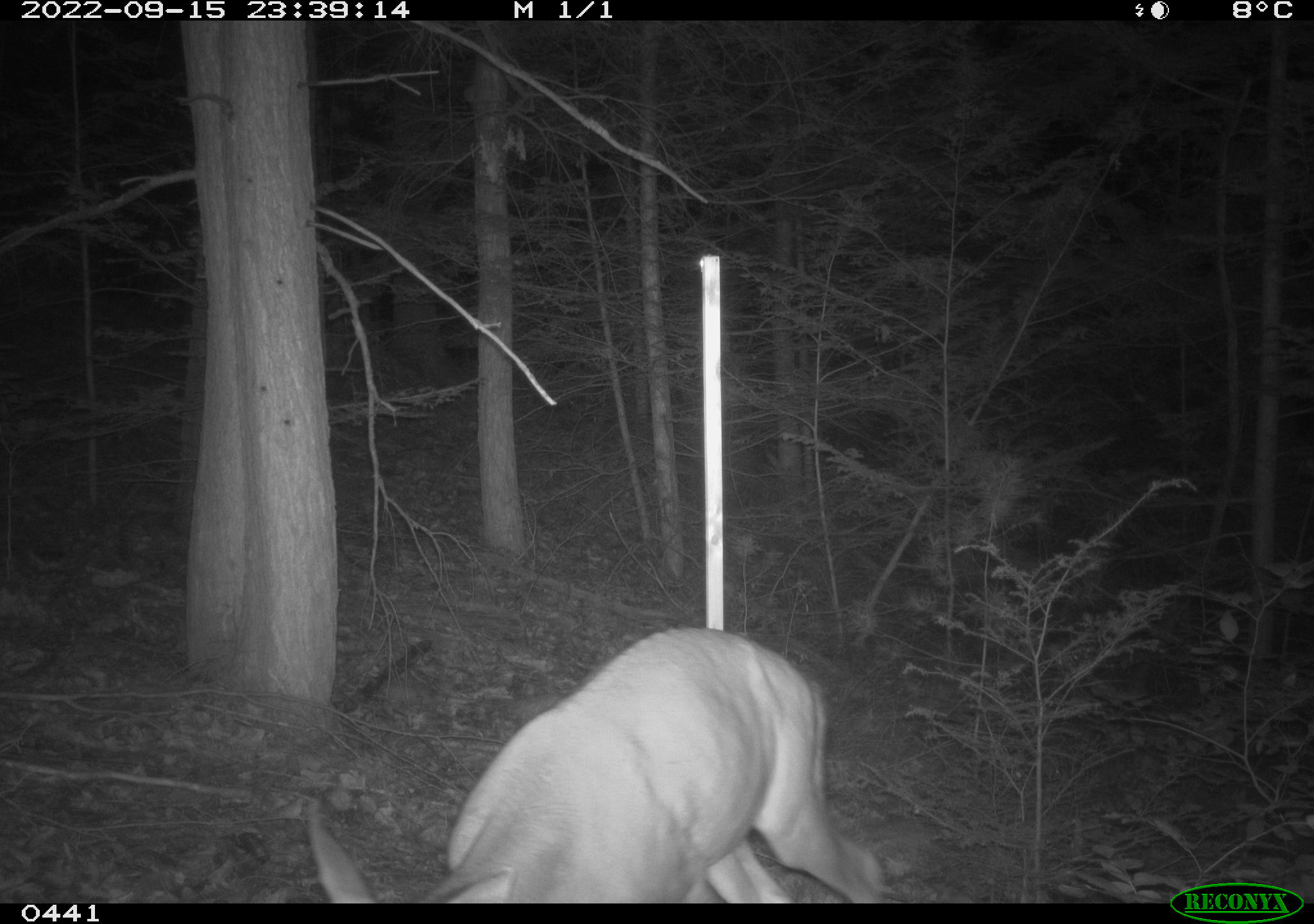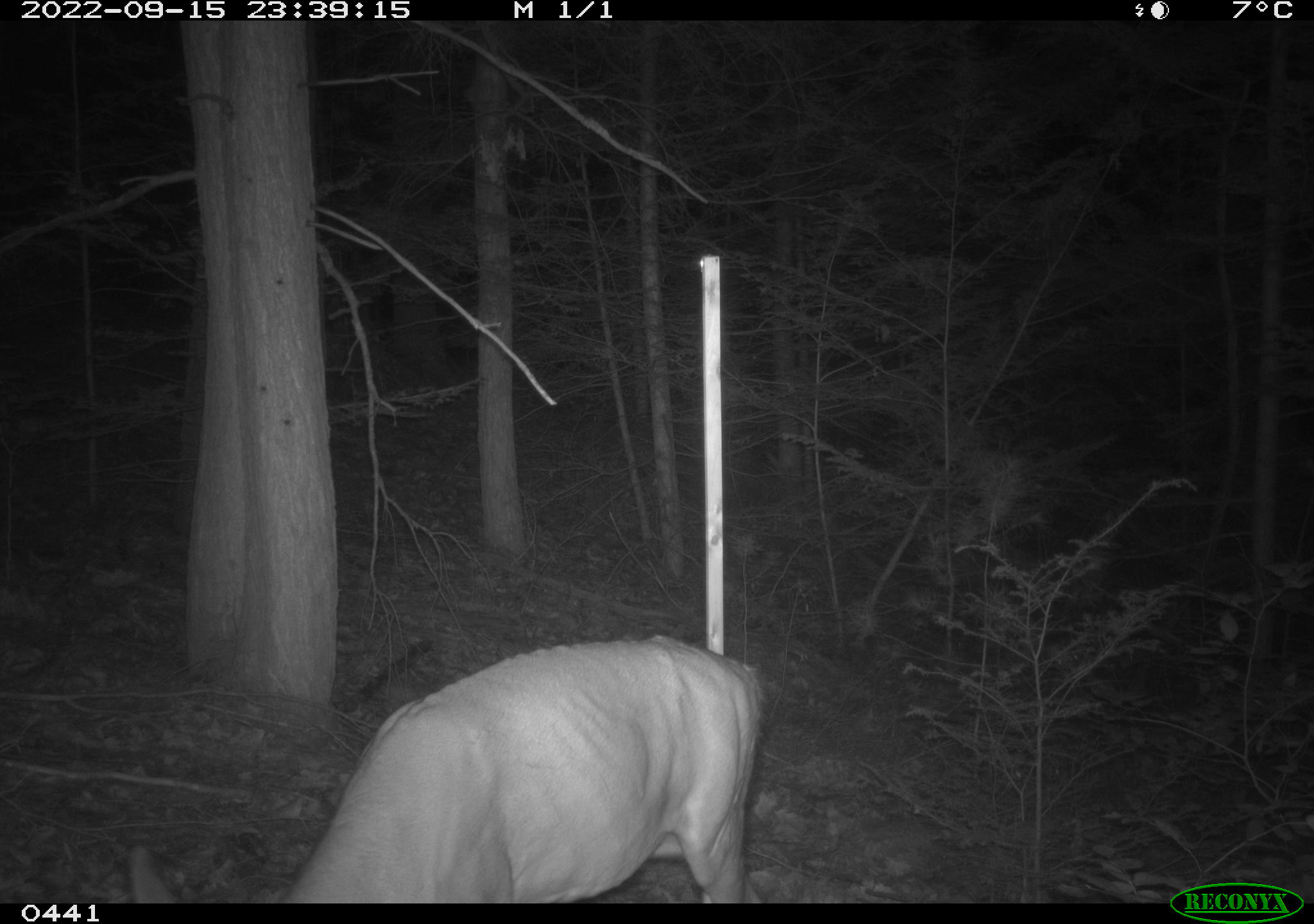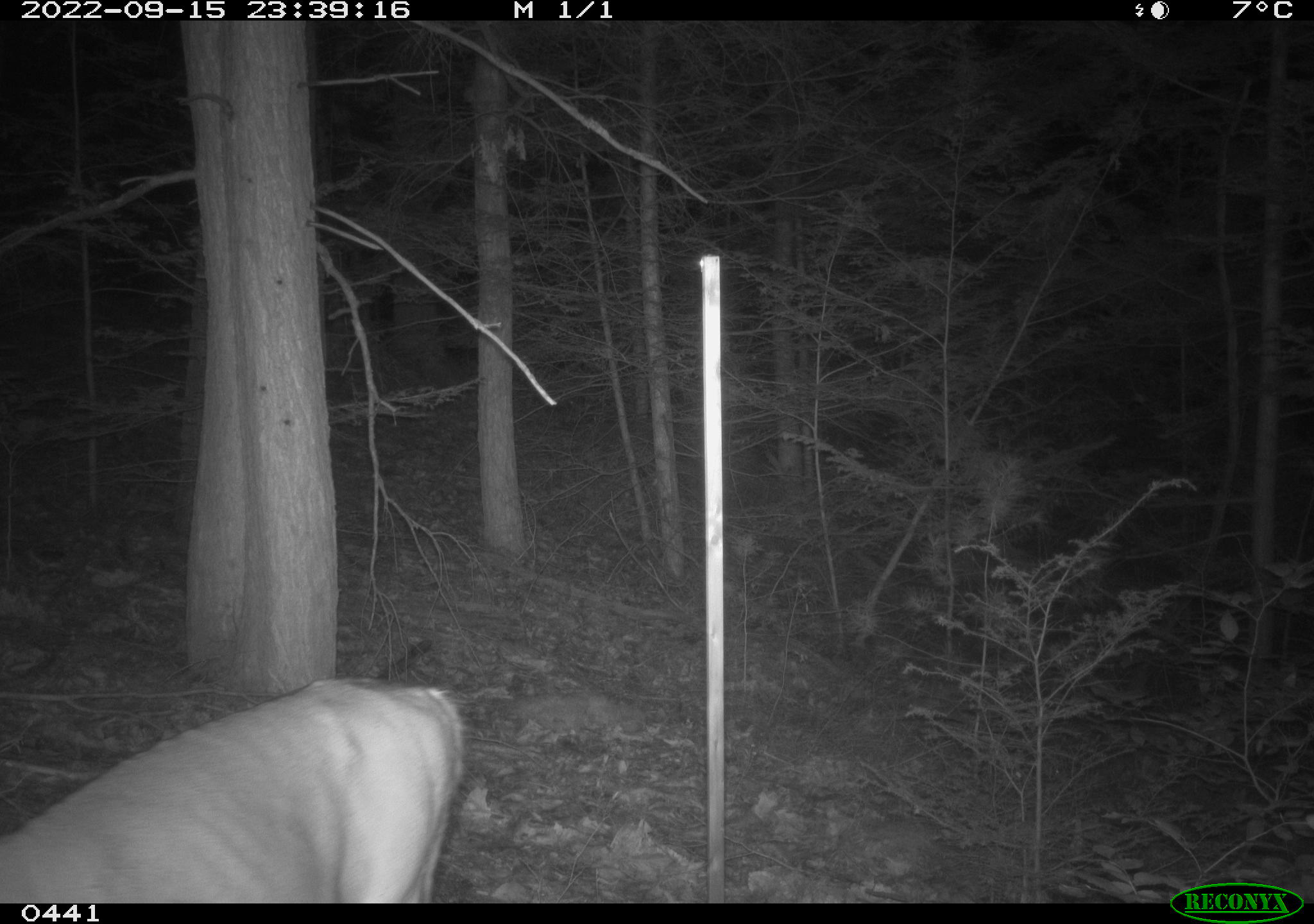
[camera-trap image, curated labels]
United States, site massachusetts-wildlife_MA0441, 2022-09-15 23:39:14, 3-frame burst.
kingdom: Animalia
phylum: Chordata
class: Mammalia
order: Artiodactyla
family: Cervidae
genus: Odocoileus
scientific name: Odocoileus virginianus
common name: white-tailed deer